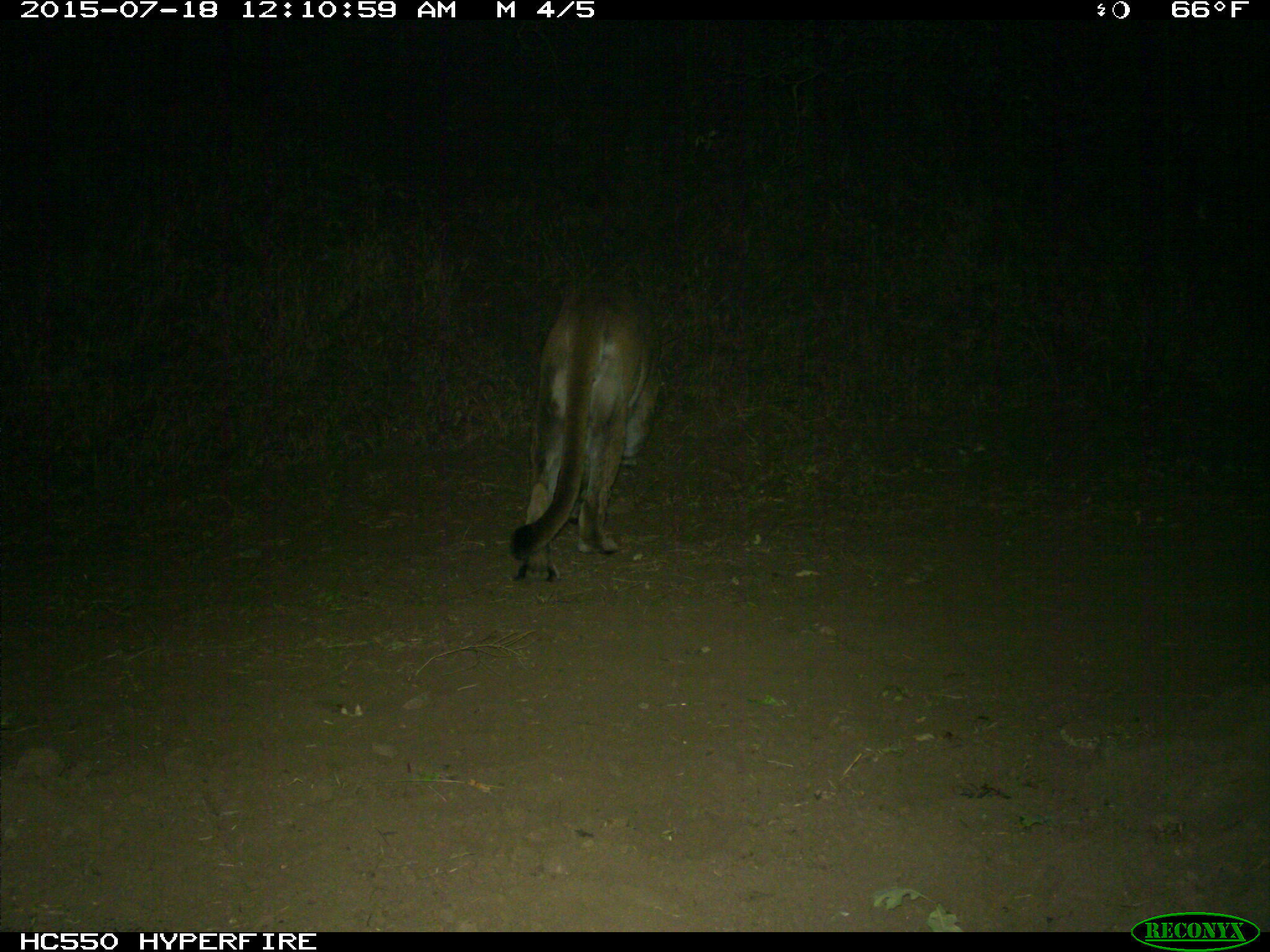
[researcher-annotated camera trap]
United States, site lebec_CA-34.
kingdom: Animalia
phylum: Chordata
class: Mammalia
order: Carnivora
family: Felidae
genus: Puma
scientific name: Puma concolor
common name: mountain lion